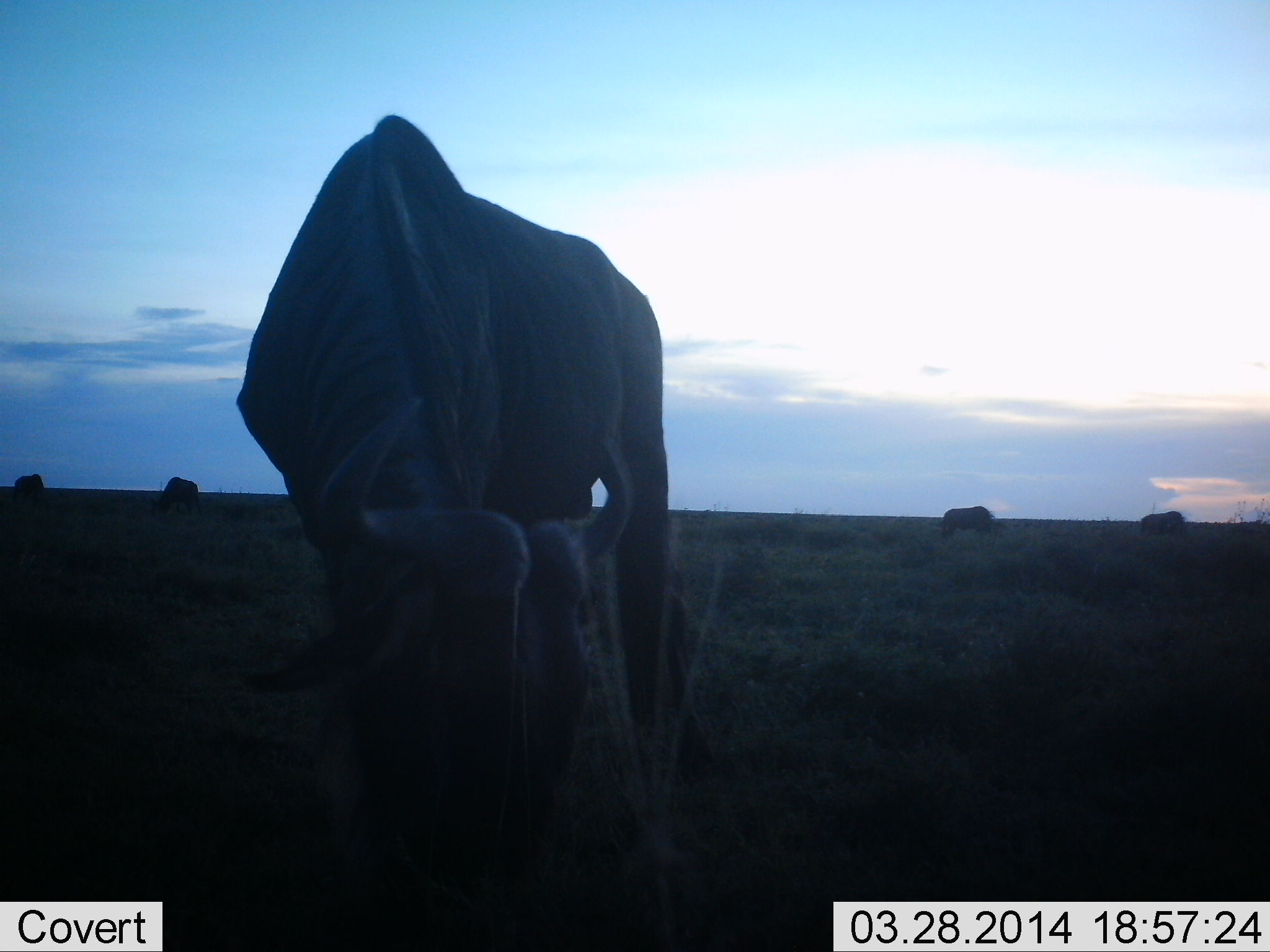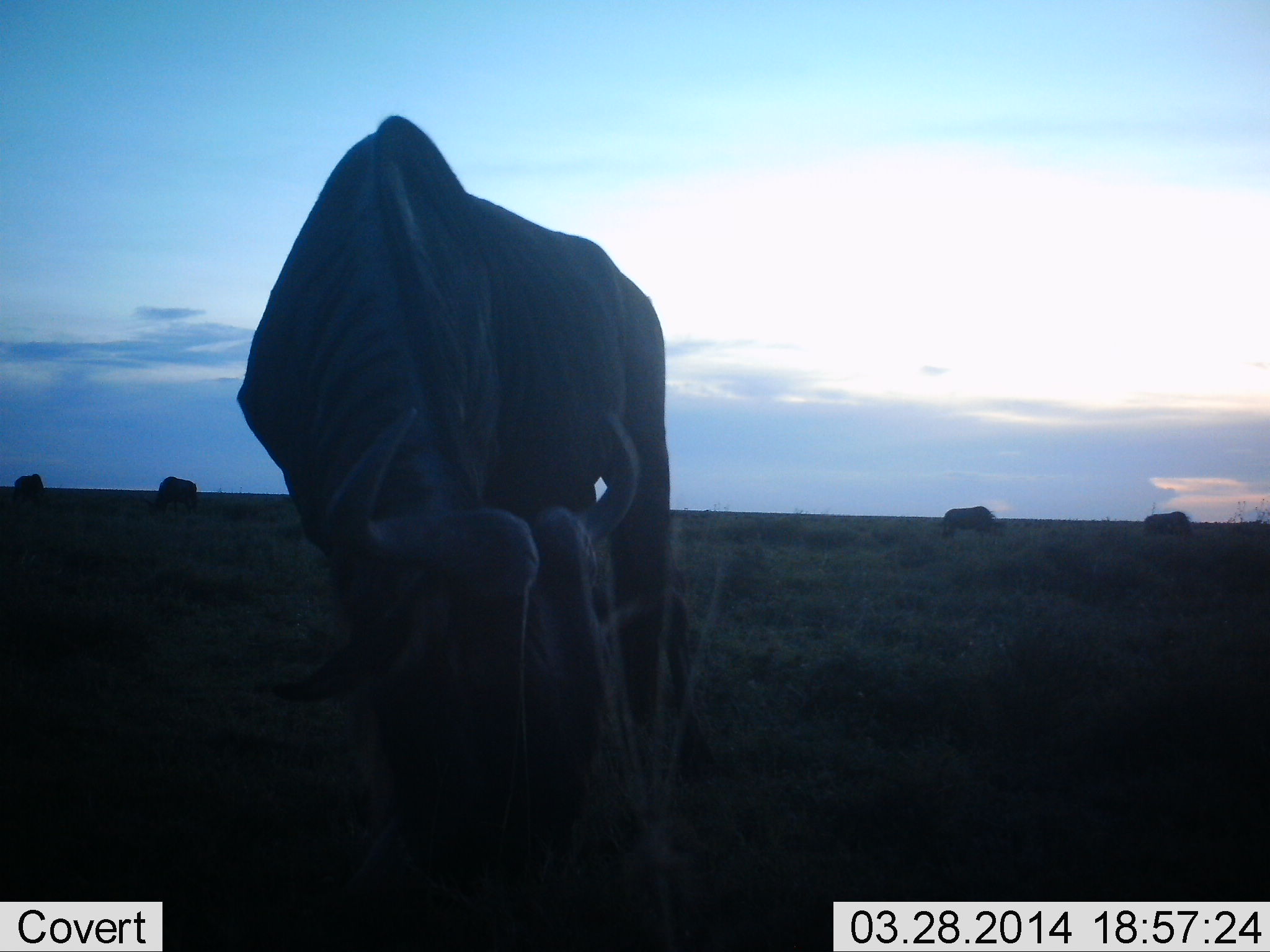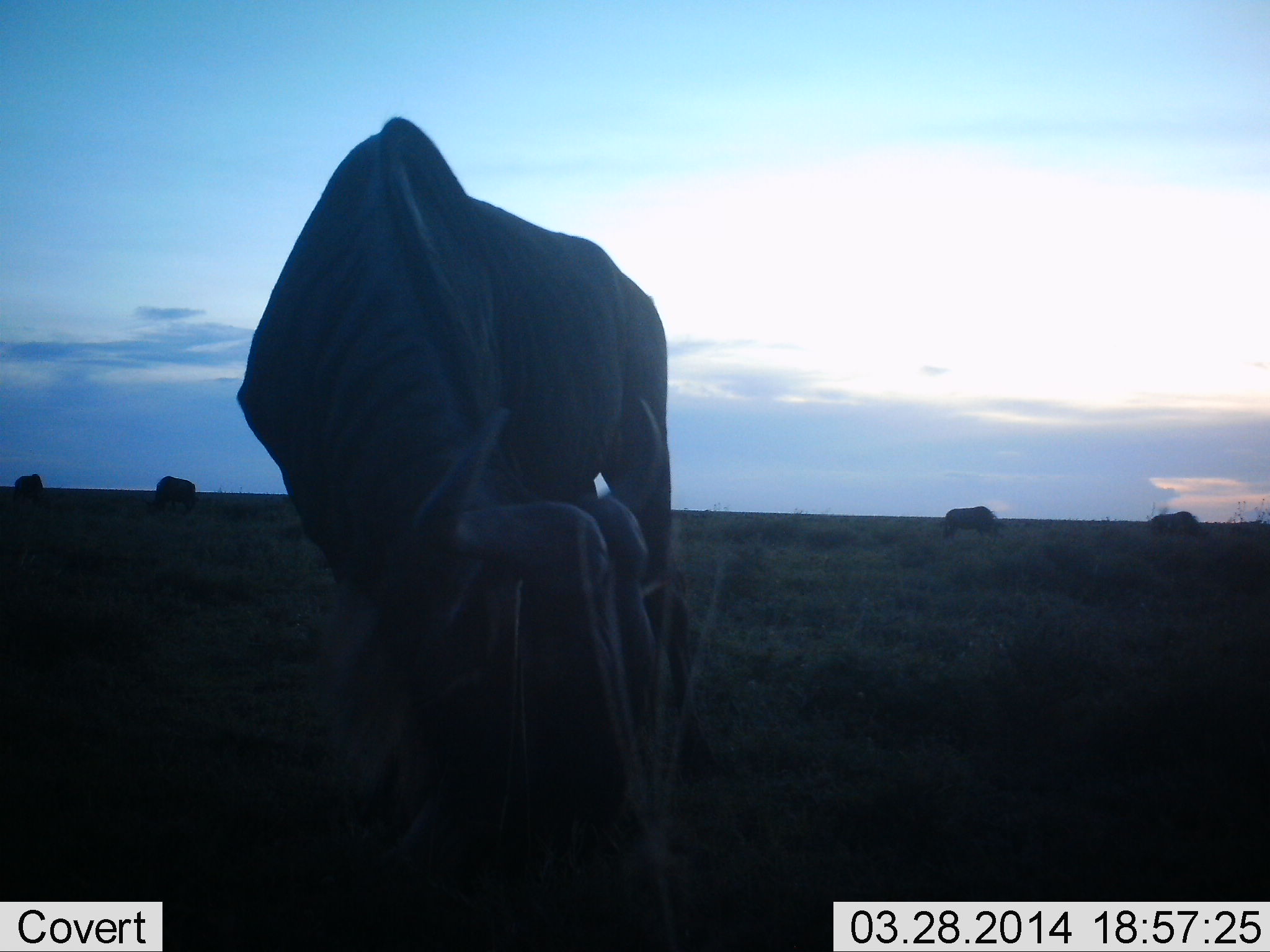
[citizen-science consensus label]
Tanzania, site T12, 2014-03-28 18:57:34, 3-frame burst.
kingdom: Animalia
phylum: Chordata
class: Mammalia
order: Artiodactyla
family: Bovidae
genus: Connochaetes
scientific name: Connochaetes taurinus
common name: blue wildebeest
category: wildebeest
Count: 5.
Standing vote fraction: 30%.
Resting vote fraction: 0%.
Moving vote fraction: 0%.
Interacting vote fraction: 0%.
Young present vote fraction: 0%.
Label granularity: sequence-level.